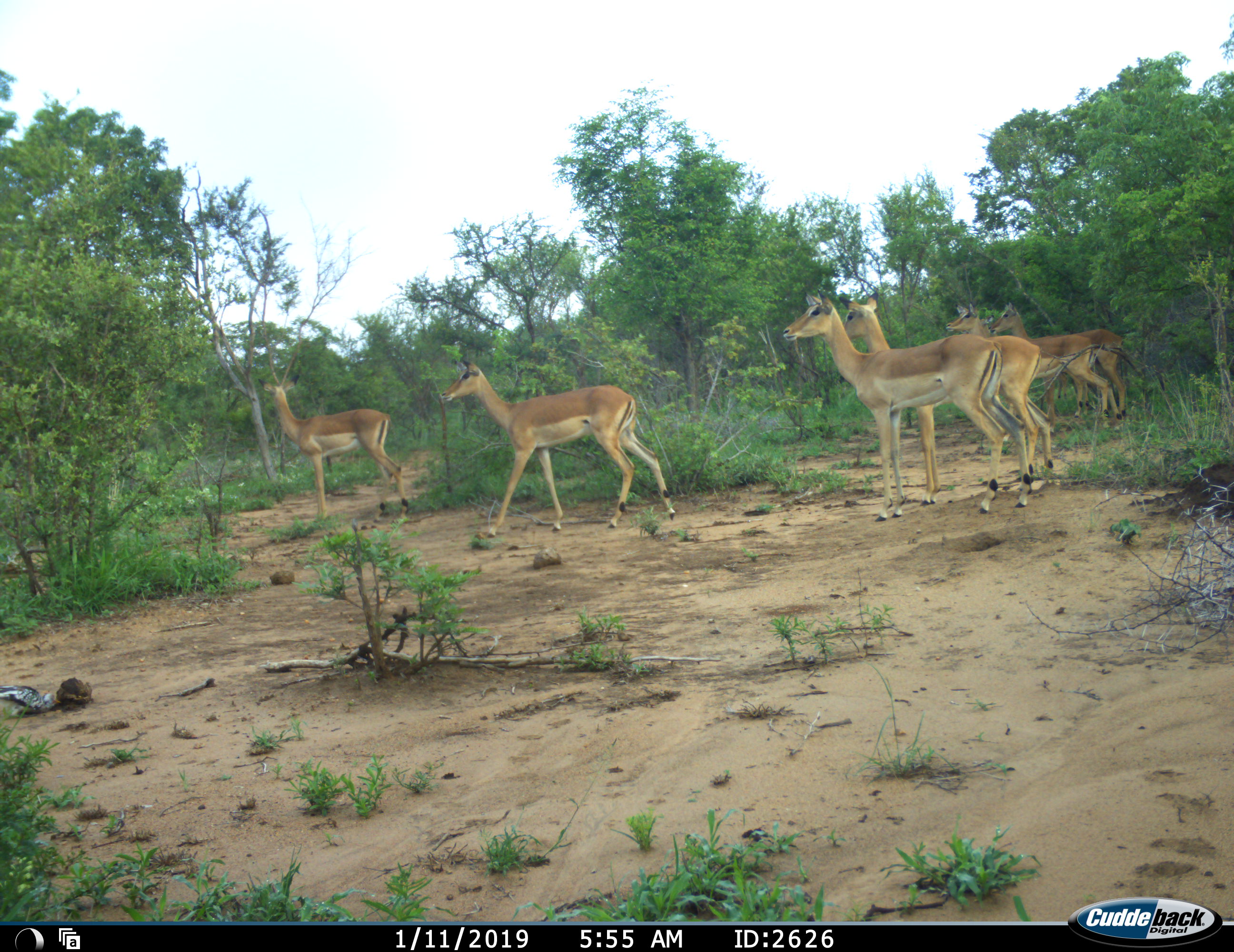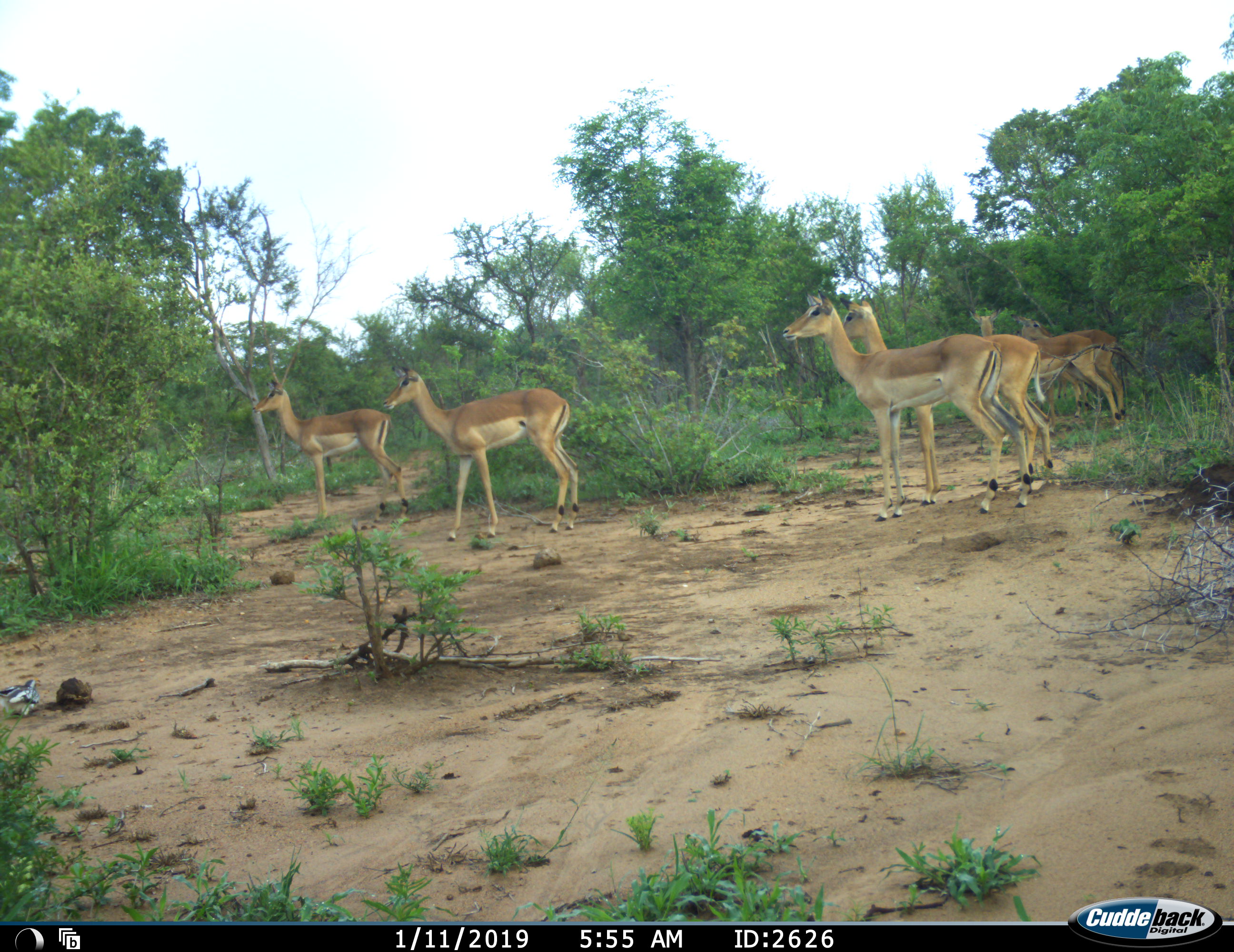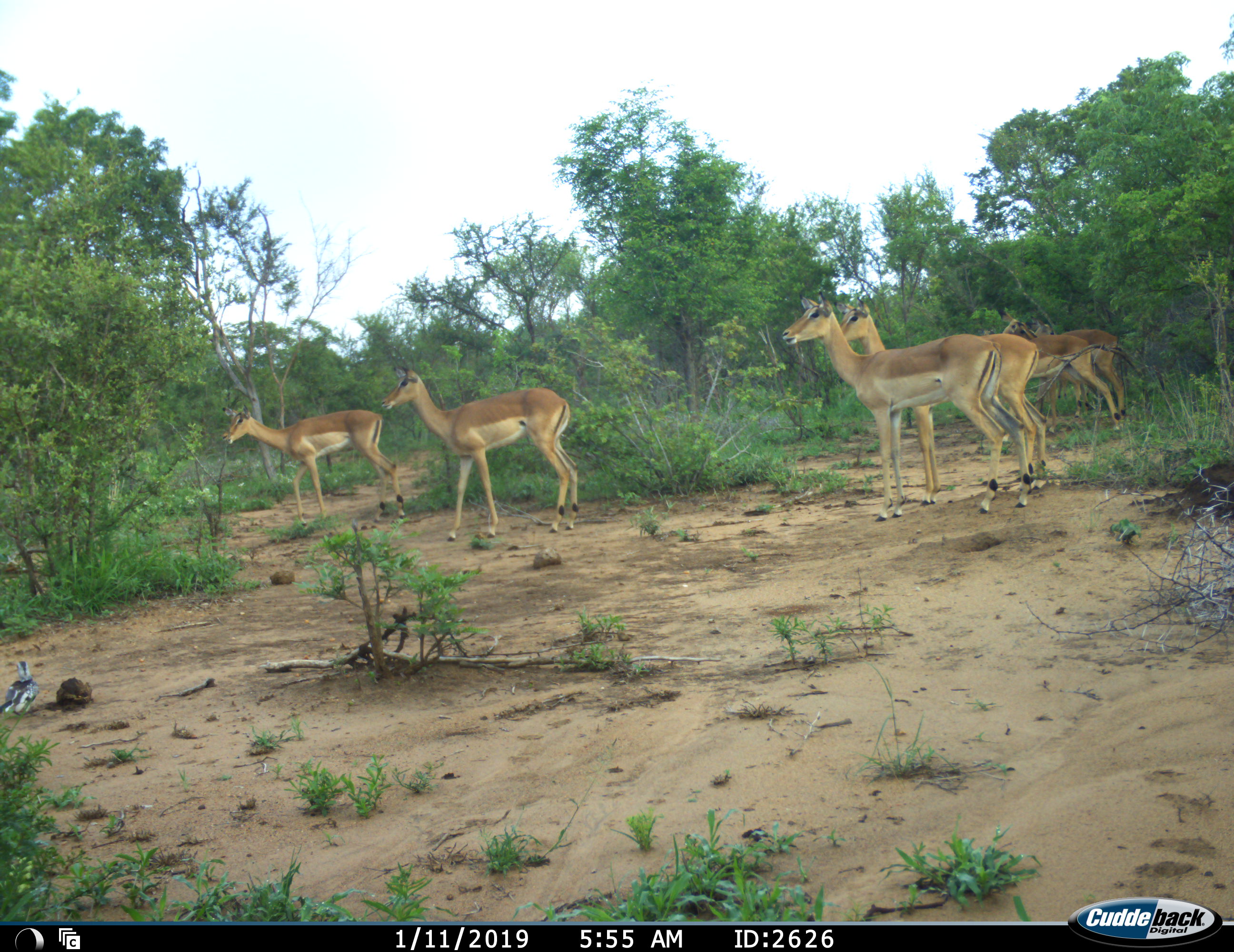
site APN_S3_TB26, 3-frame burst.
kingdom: Animalia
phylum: Chordata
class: Mammalia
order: Artiodactyla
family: Bovidae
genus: Aepyceros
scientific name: Aepyceros melampus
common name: impala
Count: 6.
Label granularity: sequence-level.